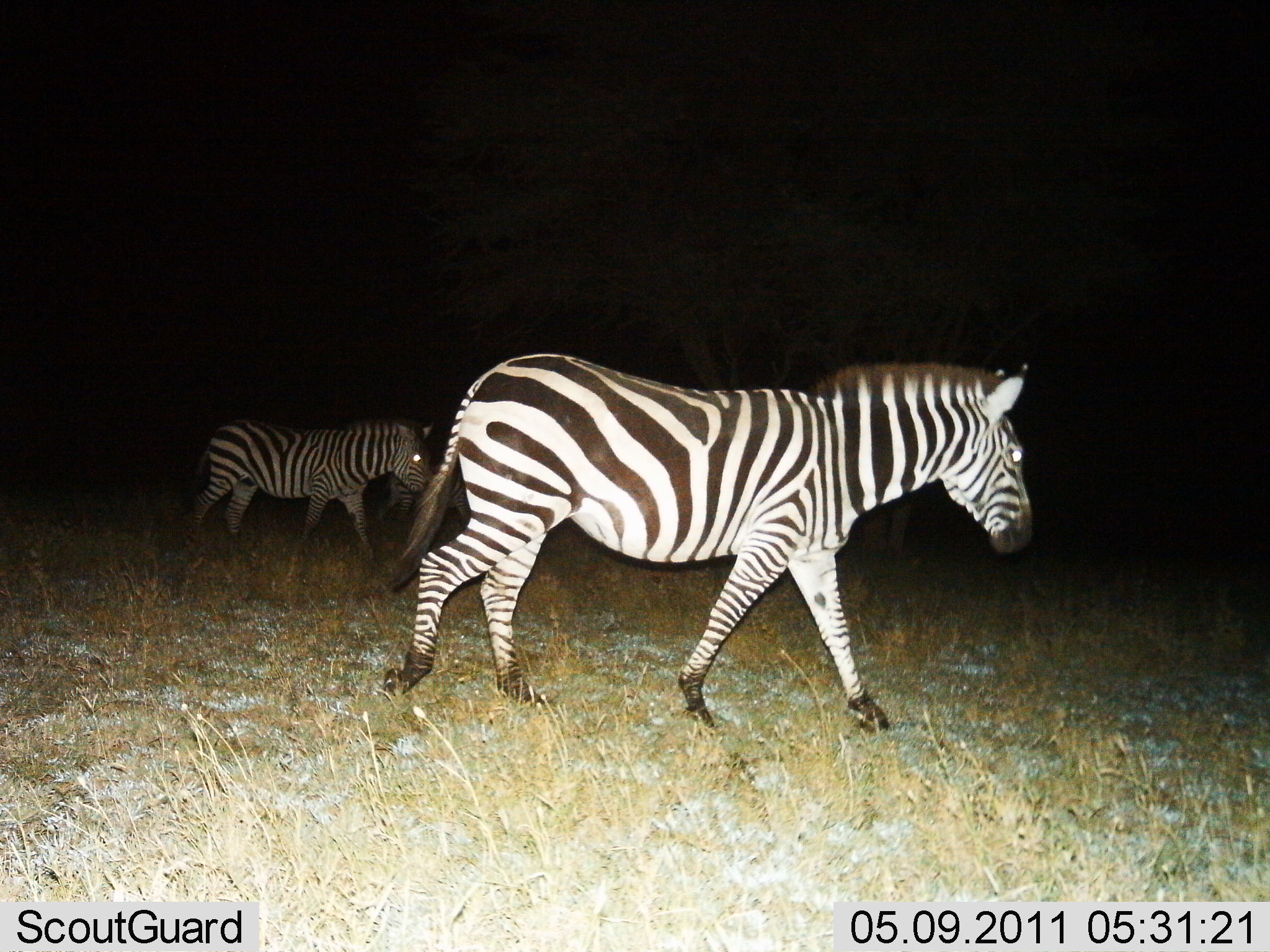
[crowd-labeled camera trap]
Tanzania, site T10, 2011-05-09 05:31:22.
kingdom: Animalia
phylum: Chordata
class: Mammalia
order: Perissodactyla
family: Equidae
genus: Equus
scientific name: Equus quagga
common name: plains zebra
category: zebra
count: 3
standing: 0%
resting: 9%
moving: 91%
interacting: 0%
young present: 0%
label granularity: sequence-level